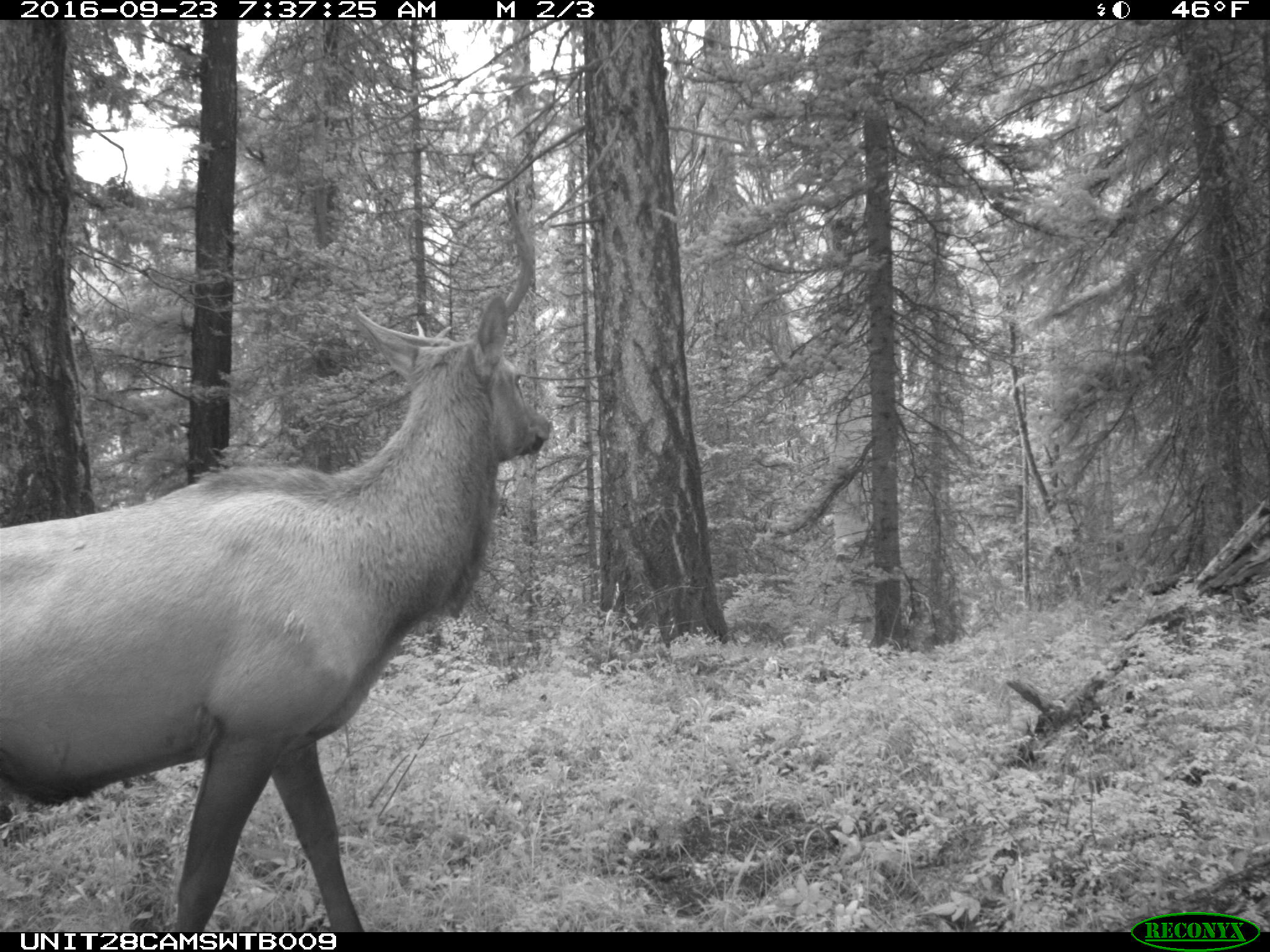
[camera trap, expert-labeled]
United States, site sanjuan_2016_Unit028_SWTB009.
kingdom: Animalia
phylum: Chordata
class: Mammalia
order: Artiodactyla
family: Cervidae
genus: Cervus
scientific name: Cervus elaphus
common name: red deer